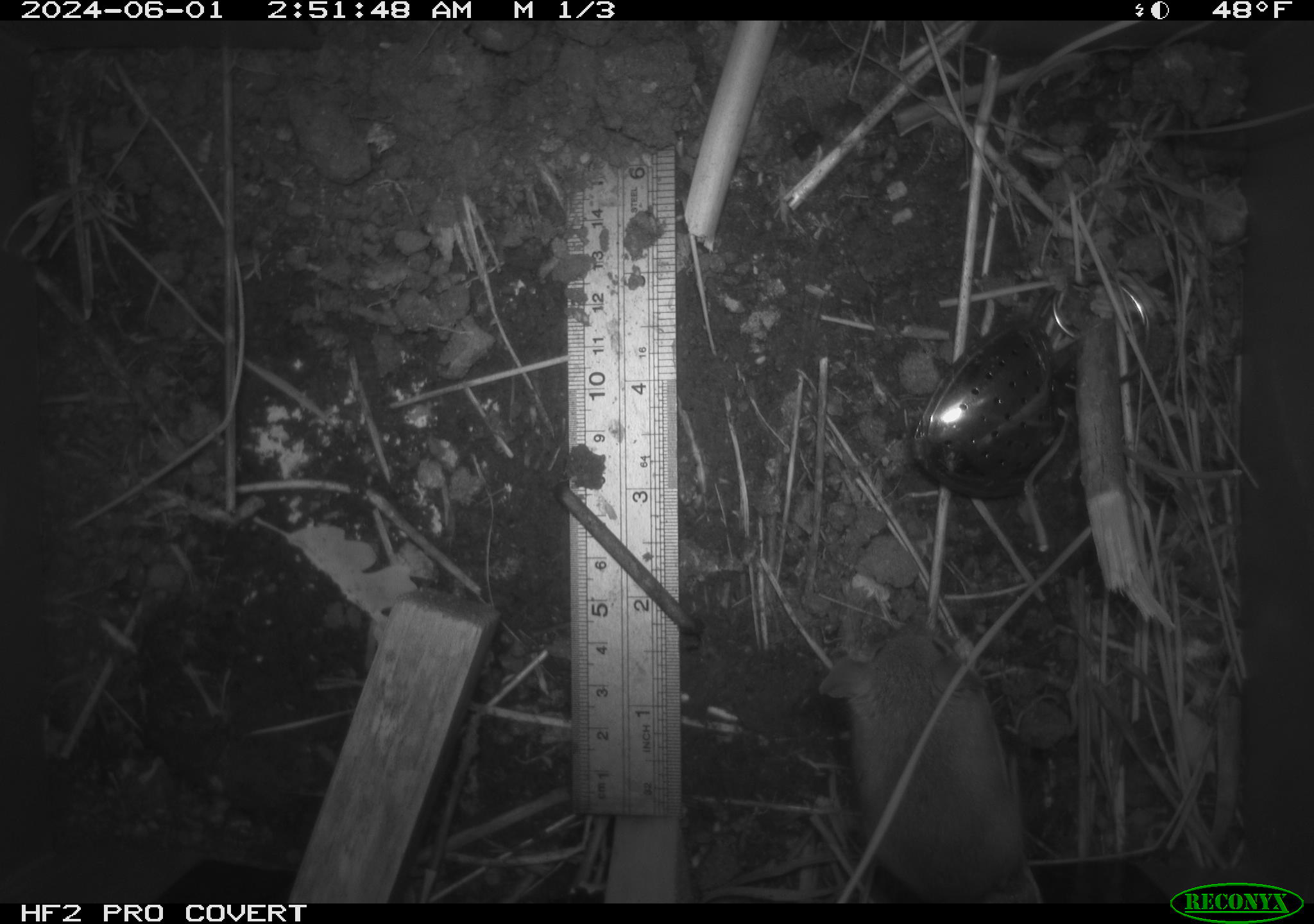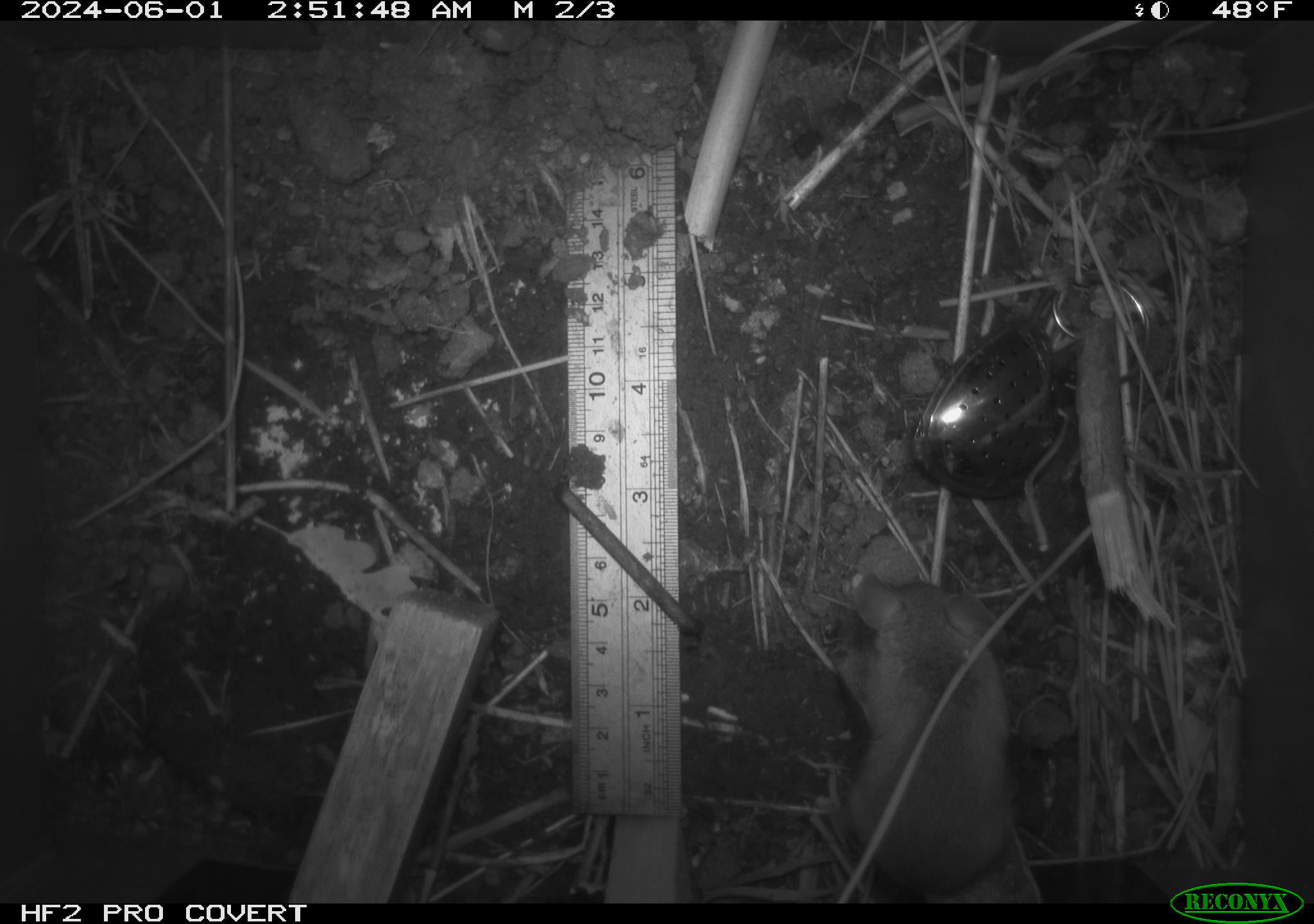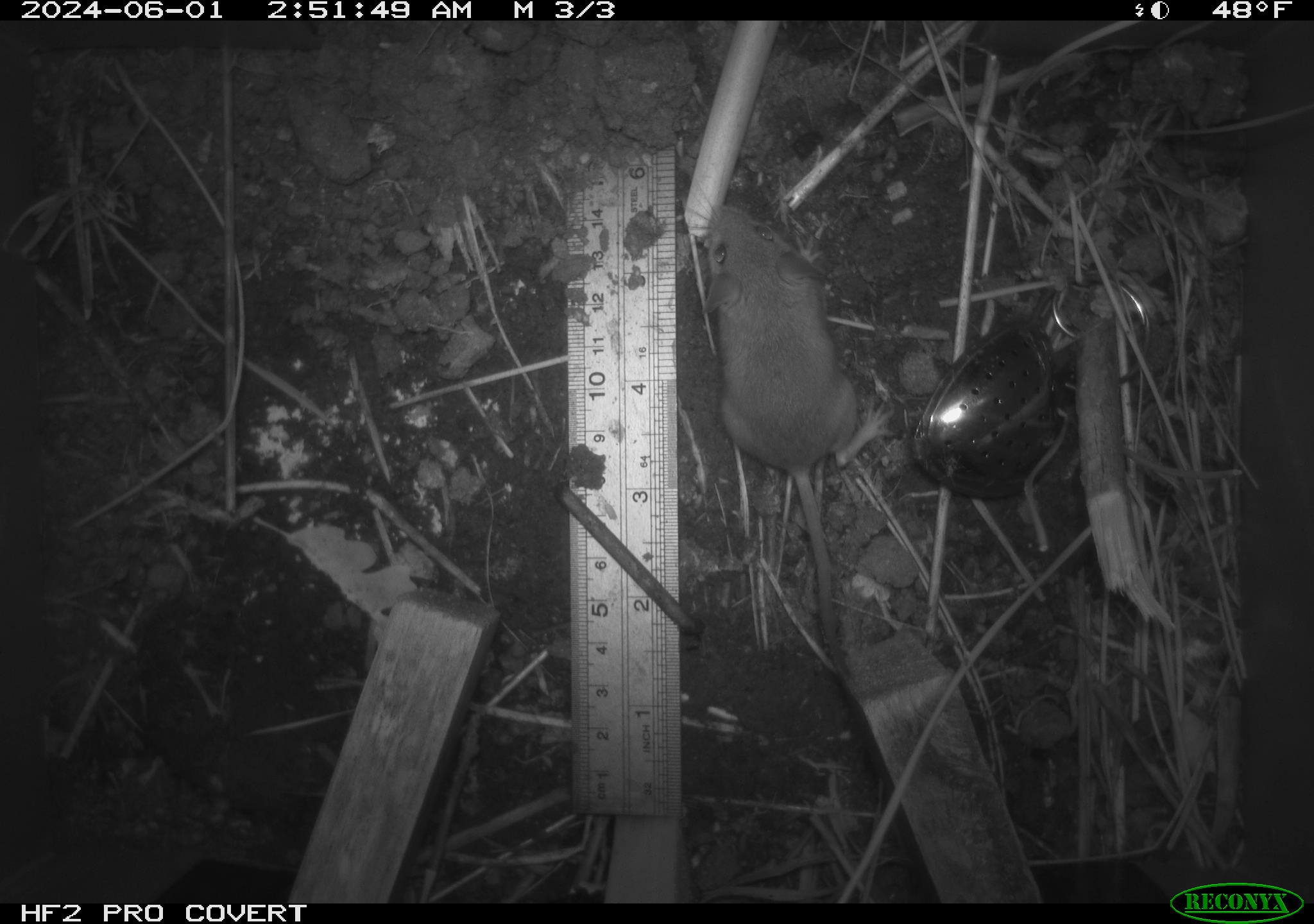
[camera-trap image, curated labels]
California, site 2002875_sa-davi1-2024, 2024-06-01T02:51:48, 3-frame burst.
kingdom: Animalia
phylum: Chordata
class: Mammalia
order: Rodentia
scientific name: Rodentia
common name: mouse species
Mouse species (Rodentia).